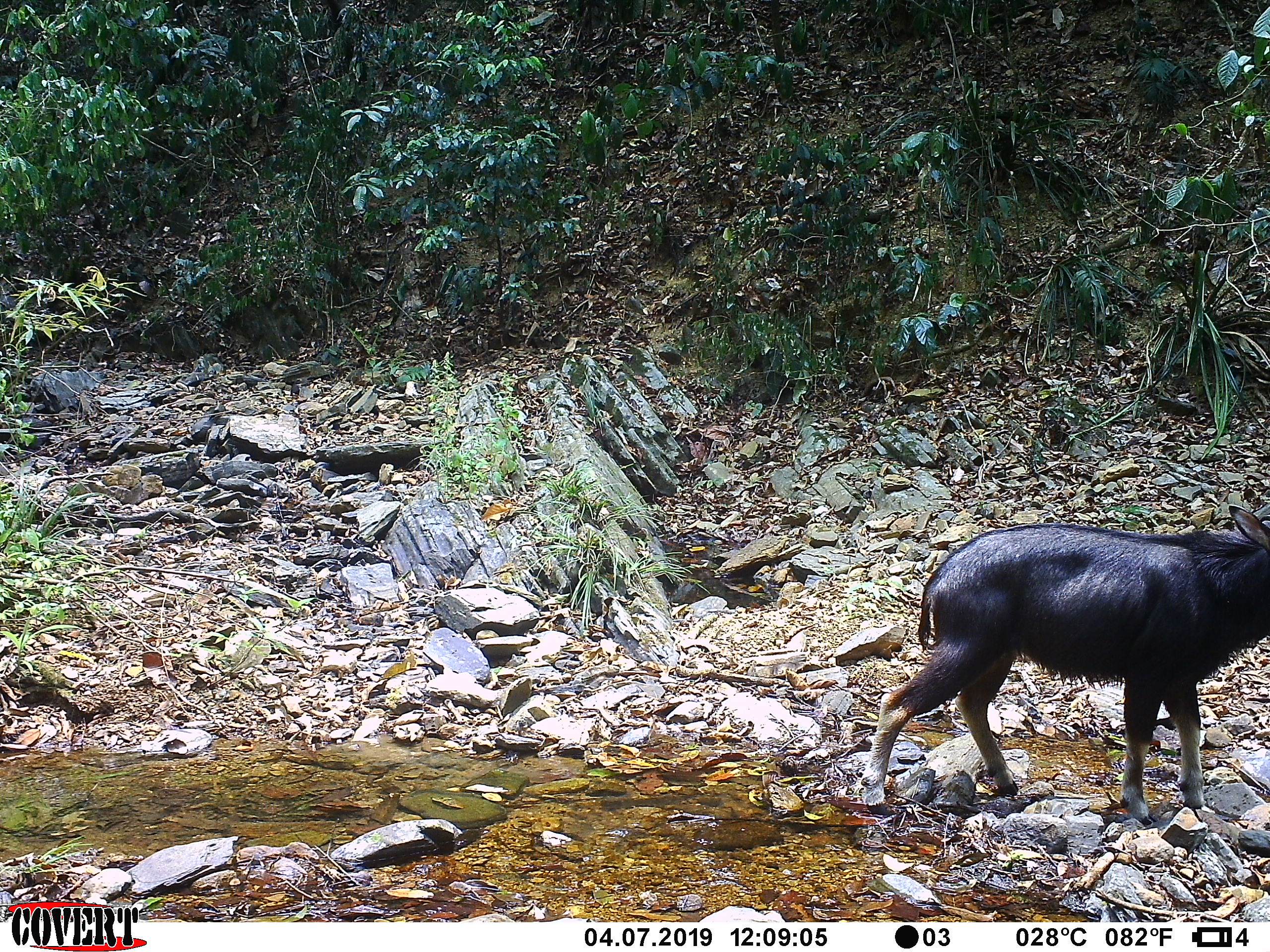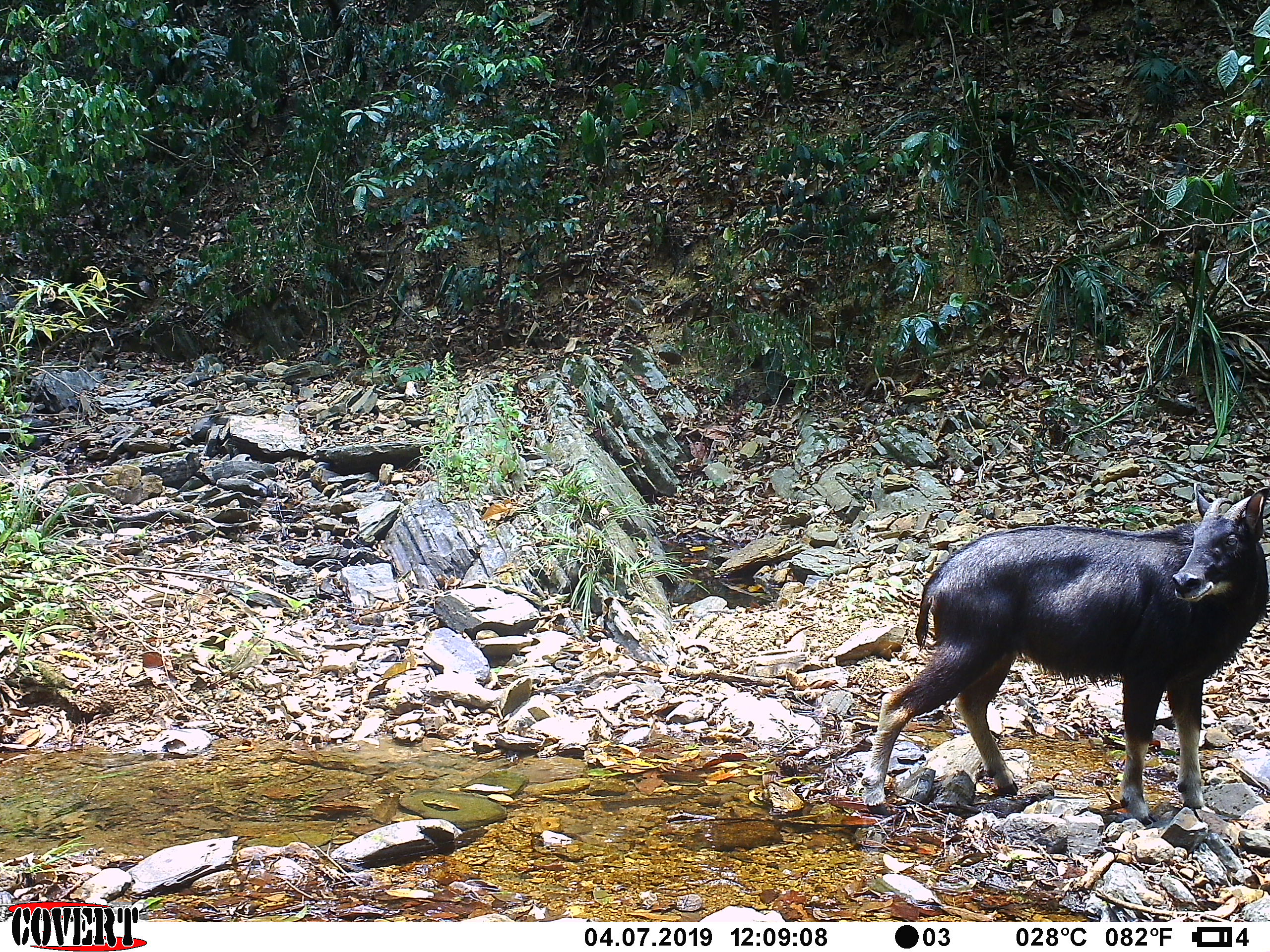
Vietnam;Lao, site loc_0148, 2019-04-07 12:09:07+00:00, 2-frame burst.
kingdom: Animalia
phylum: Chordata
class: Mammalia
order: Artiodactyla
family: Bovidae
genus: Capricornis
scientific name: Capricornis sumatraensis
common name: chinese serow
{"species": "chinese serow (Capricornis sumatraensis)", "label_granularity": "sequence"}